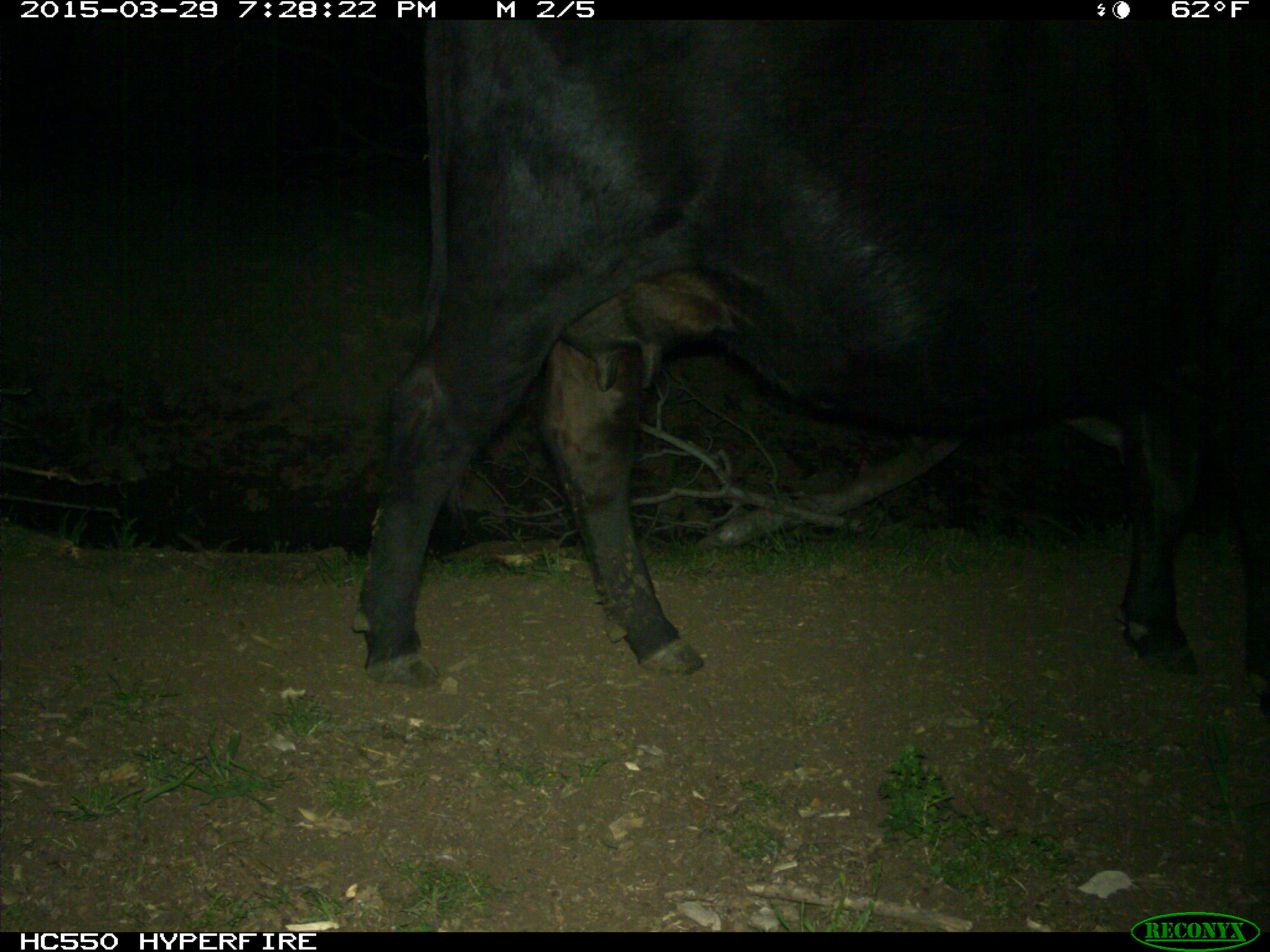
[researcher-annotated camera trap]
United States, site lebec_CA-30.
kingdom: Animalia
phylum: Chordata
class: Mammalia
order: Artiodactyla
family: Bovidae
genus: Bos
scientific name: Bos taurus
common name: domestic cow